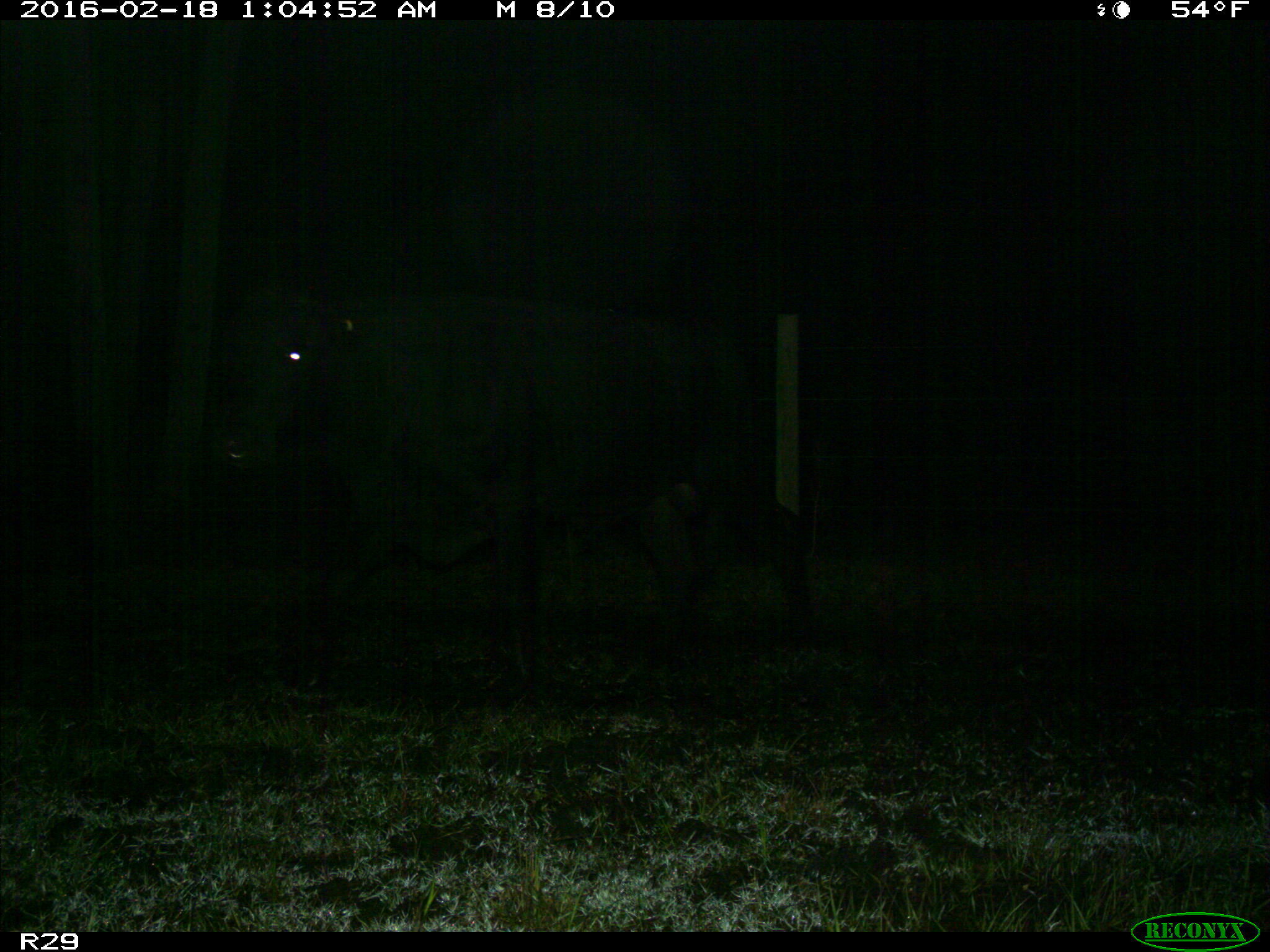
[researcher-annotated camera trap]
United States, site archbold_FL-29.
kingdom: Animalia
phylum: Chordata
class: Mammalia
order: Artiodactyla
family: Bovidae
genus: Bos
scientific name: Bos taurus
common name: domestic cow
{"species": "Bos taurus (domestic cow)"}